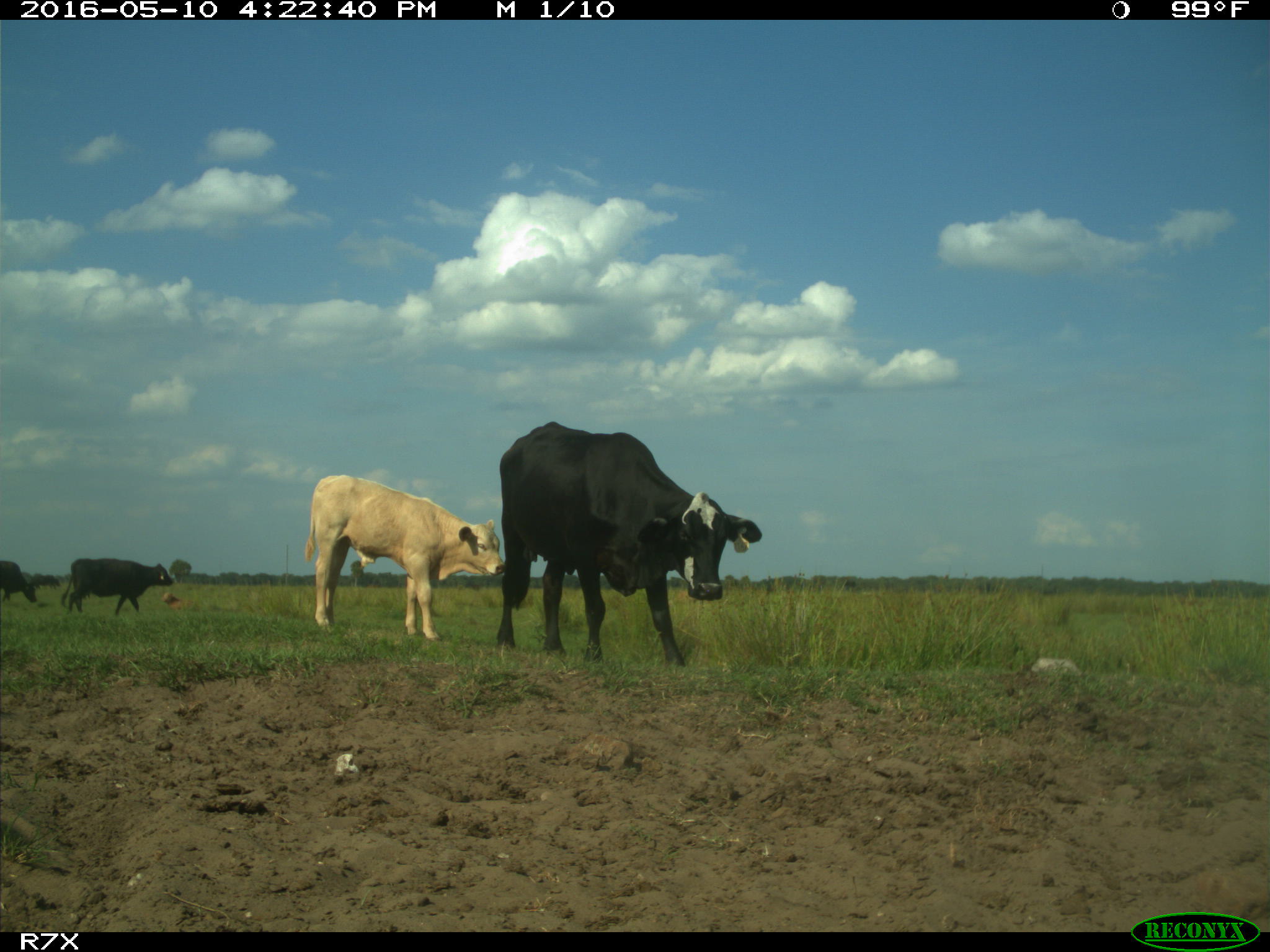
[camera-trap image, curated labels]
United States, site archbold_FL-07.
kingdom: Animalia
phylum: Chordata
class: Mammalia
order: Artiodactyla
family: Bovidae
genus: Bos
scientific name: Bos taurus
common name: domestic cow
Bos taurus (domestic cow).